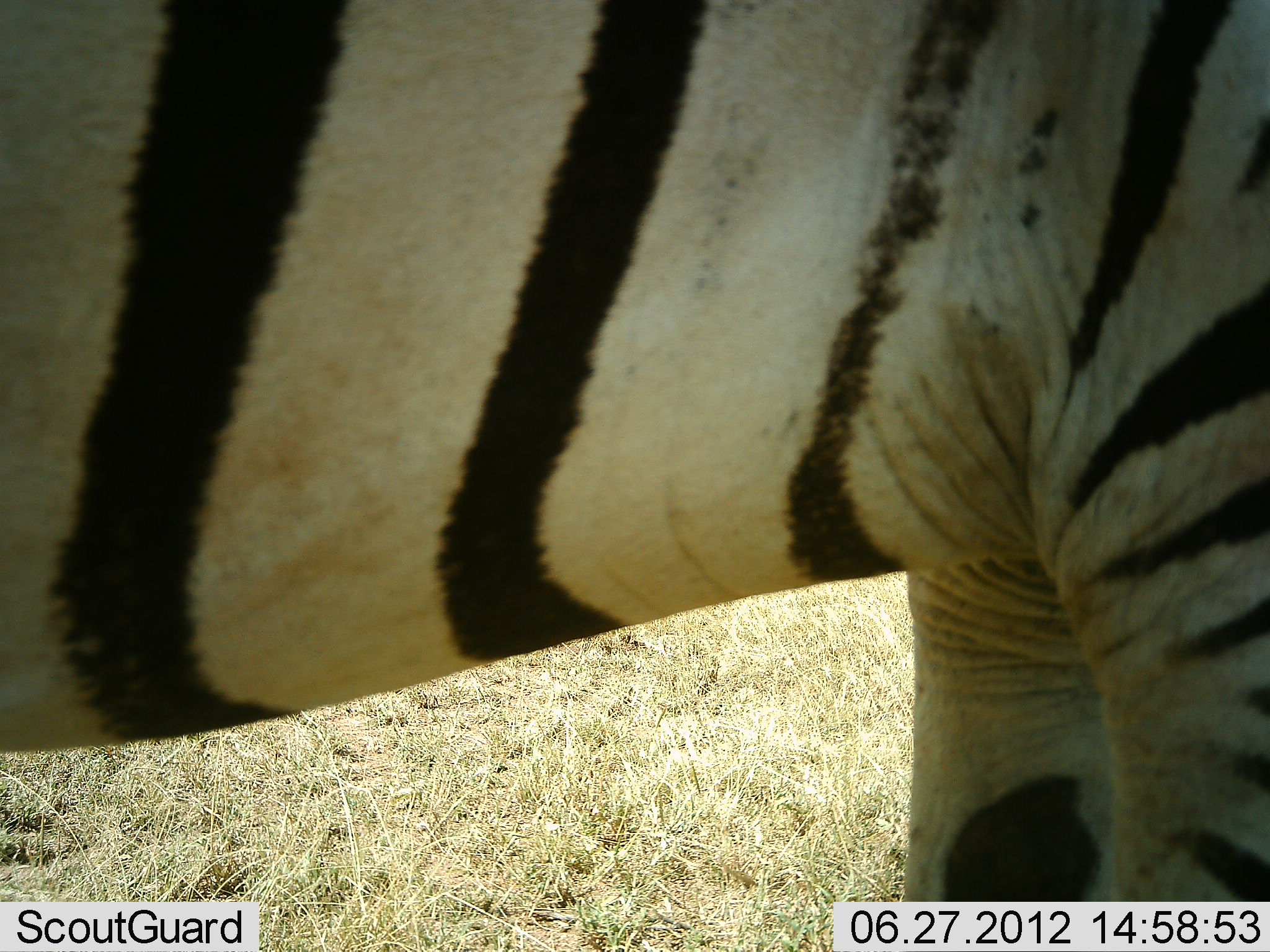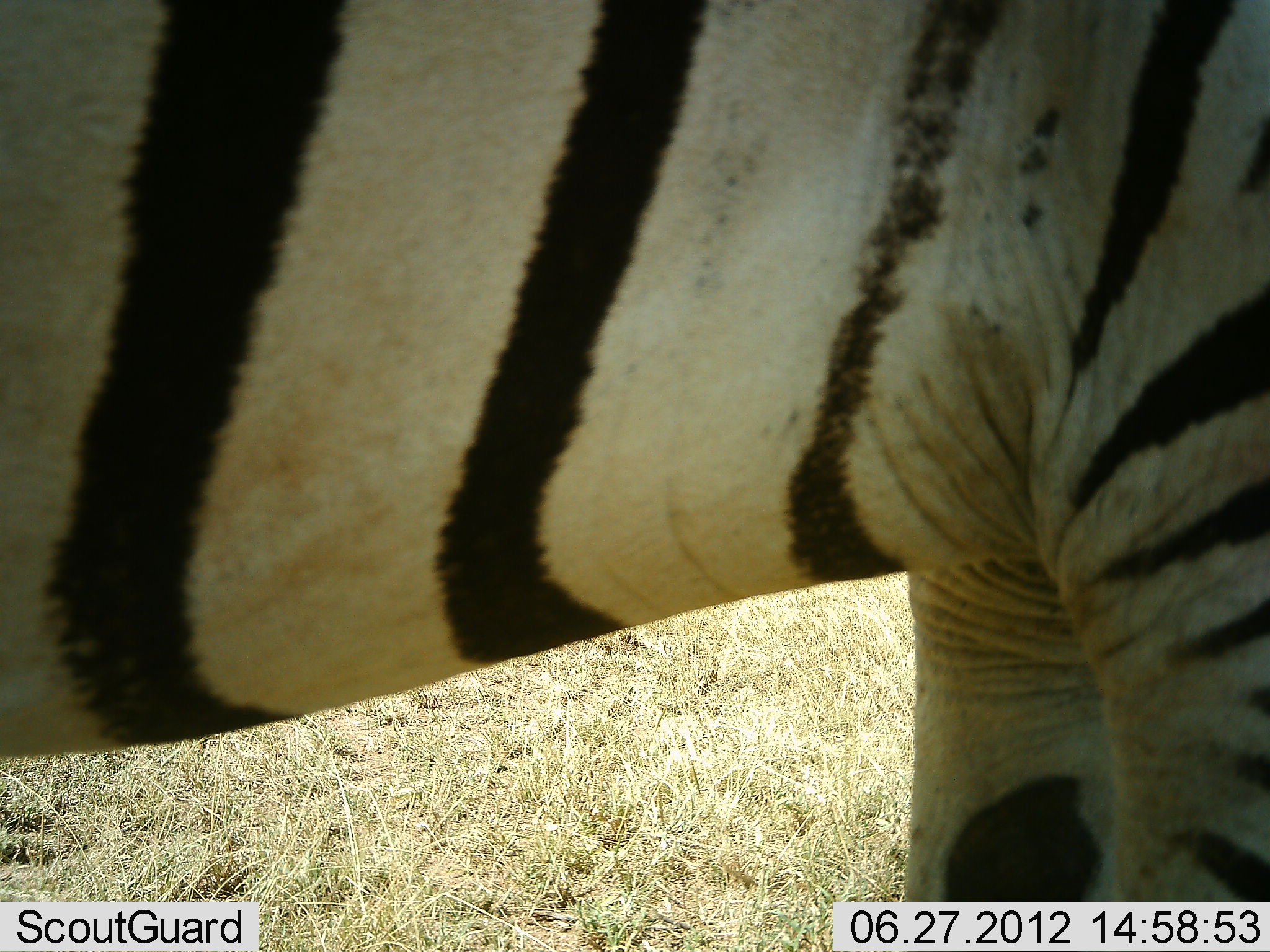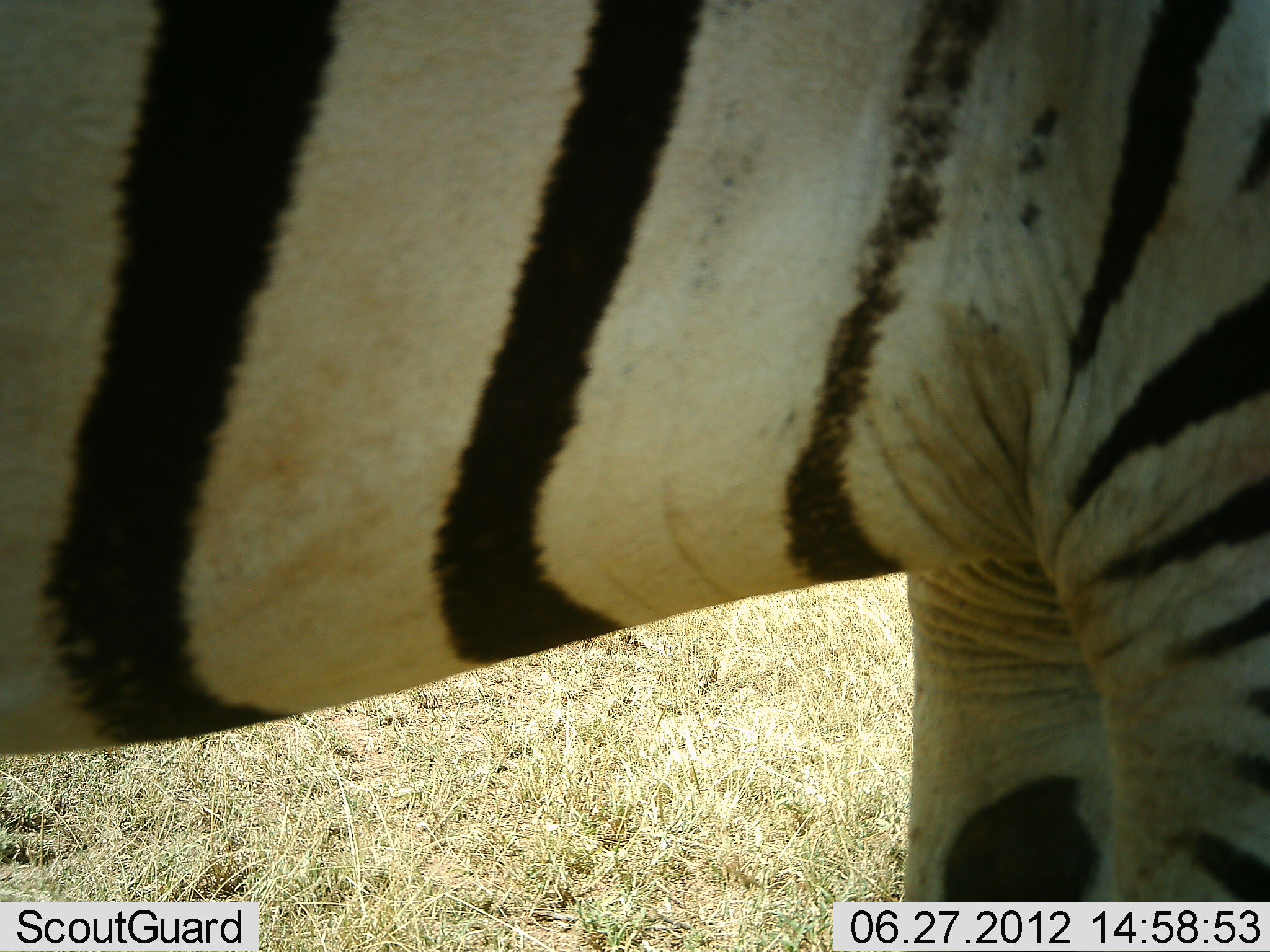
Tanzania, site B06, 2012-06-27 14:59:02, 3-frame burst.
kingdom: Animalia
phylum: Chordata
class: Mammalia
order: Perissodactyla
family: Equidae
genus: Equus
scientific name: Equus quagga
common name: plains zebra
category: zebra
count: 1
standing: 90%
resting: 10%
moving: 0%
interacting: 0%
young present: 0%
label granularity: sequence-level